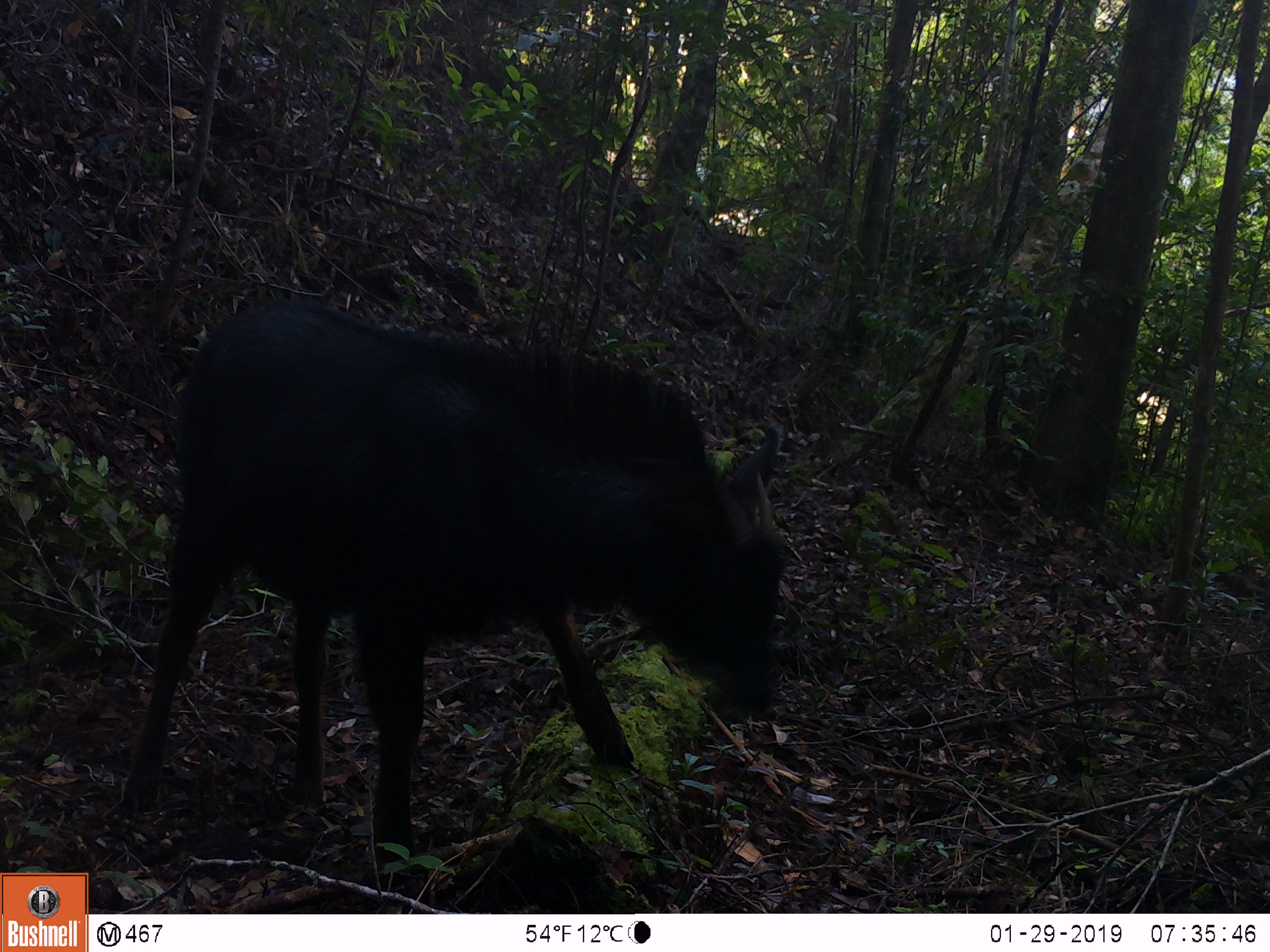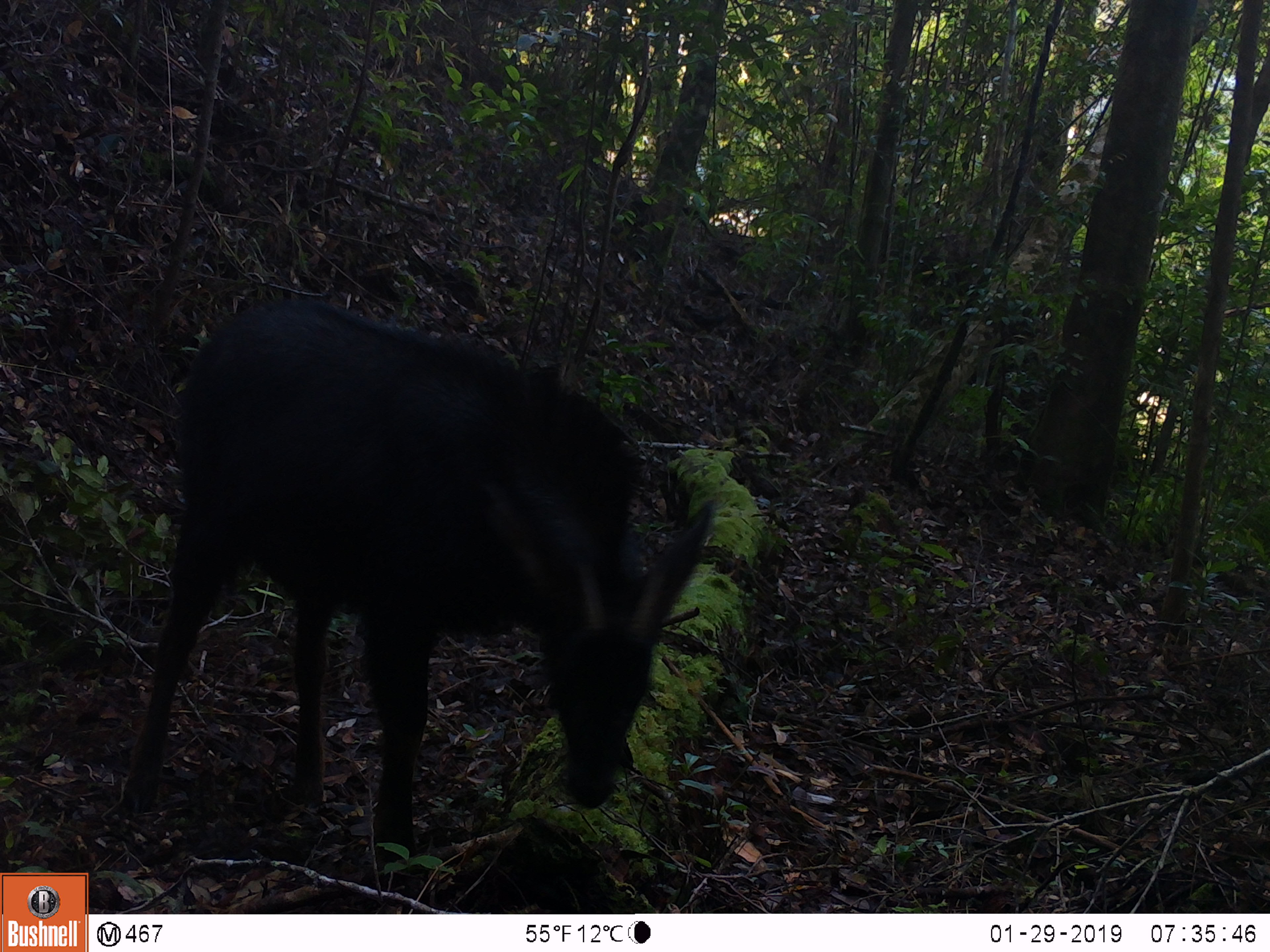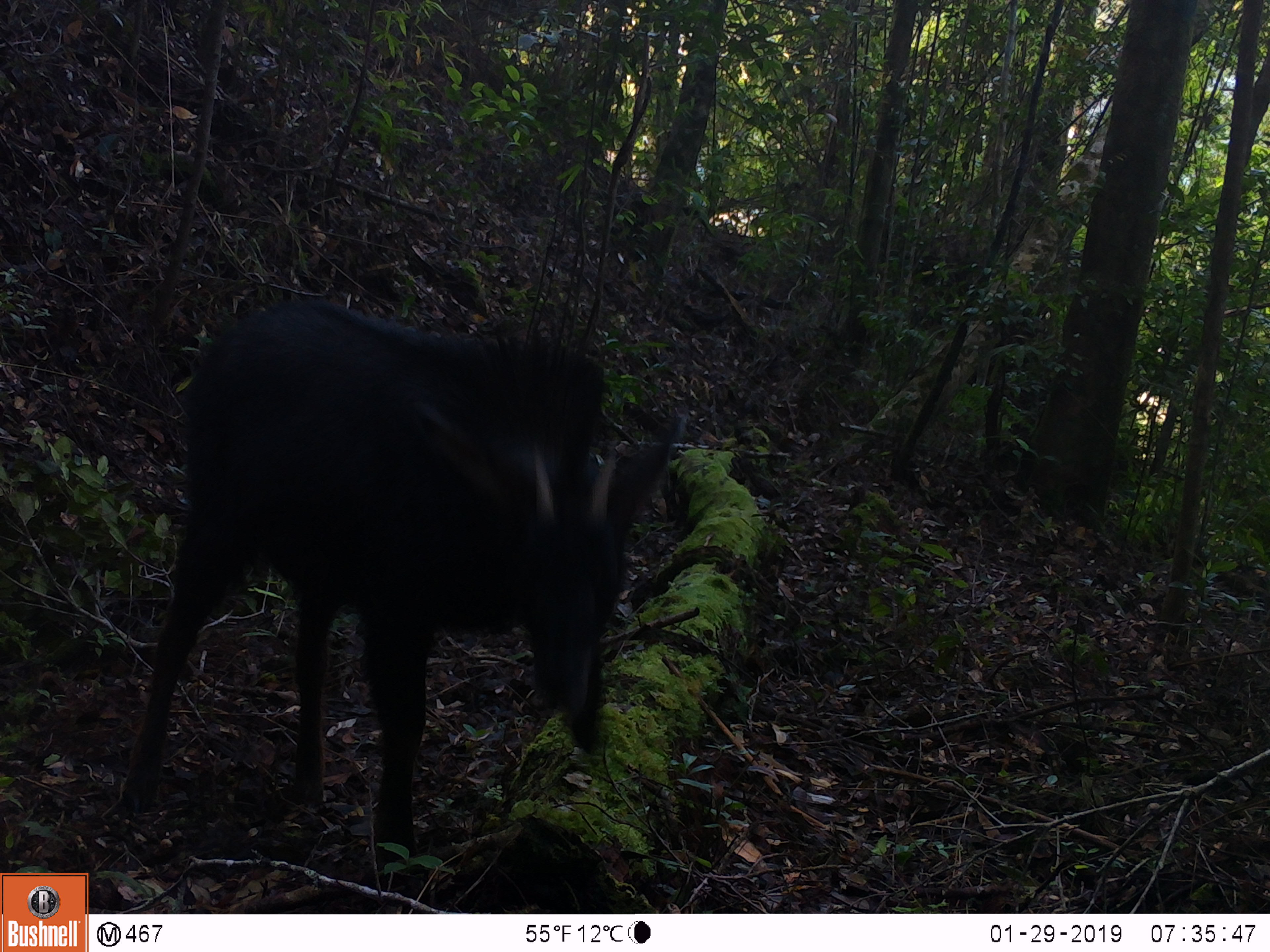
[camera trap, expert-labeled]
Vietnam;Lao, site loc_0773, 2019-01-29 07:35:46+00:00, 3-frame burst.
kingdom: Animalia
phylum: Chordata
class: Mammalia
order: Artiodactyla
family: Bovidae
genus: Capricornis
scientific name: Capricornis sumatraensis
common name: chinese serow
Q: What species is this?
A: Chinese serow (Capricornis sumatraensis).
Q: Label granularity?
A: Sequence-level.